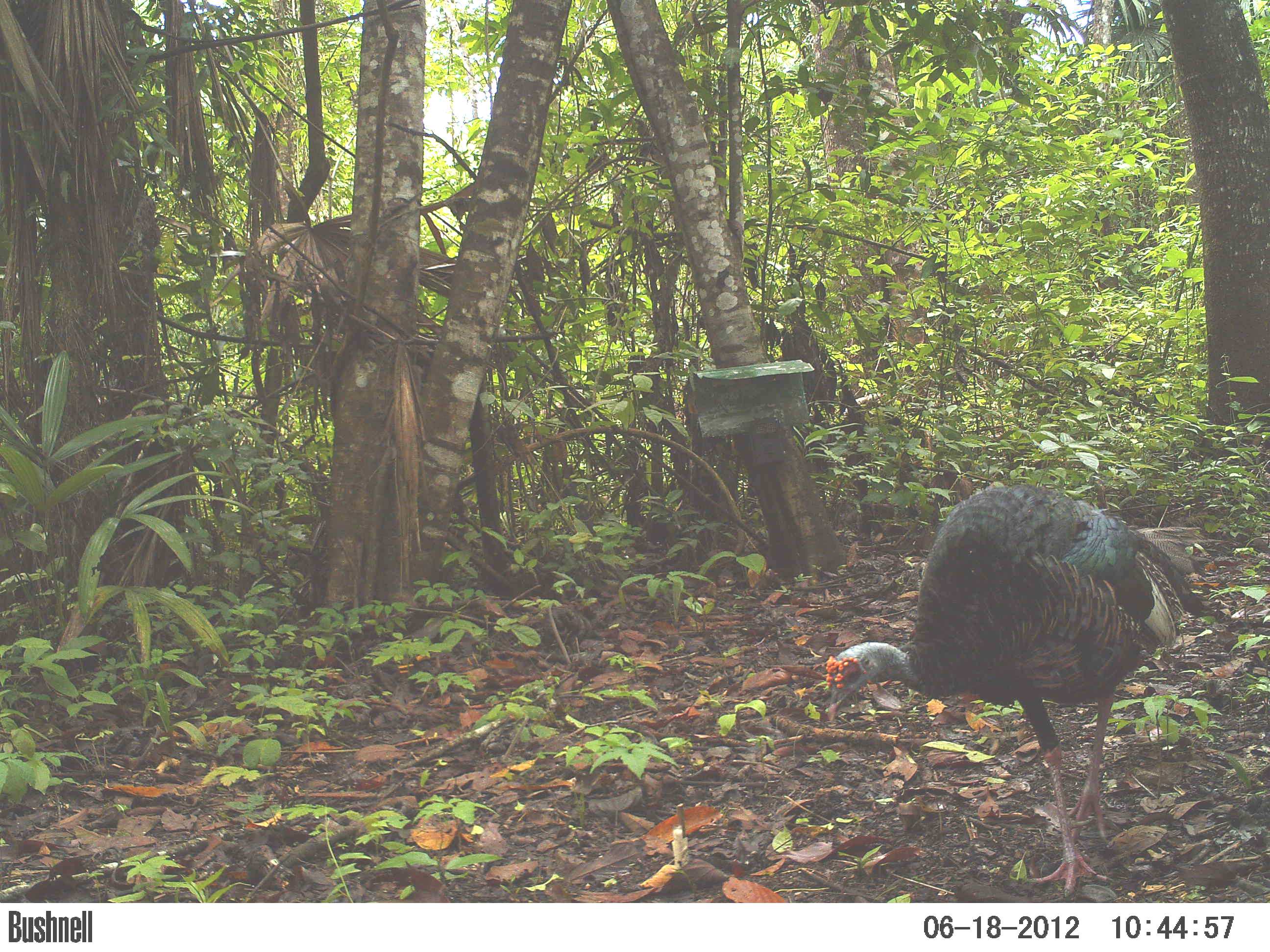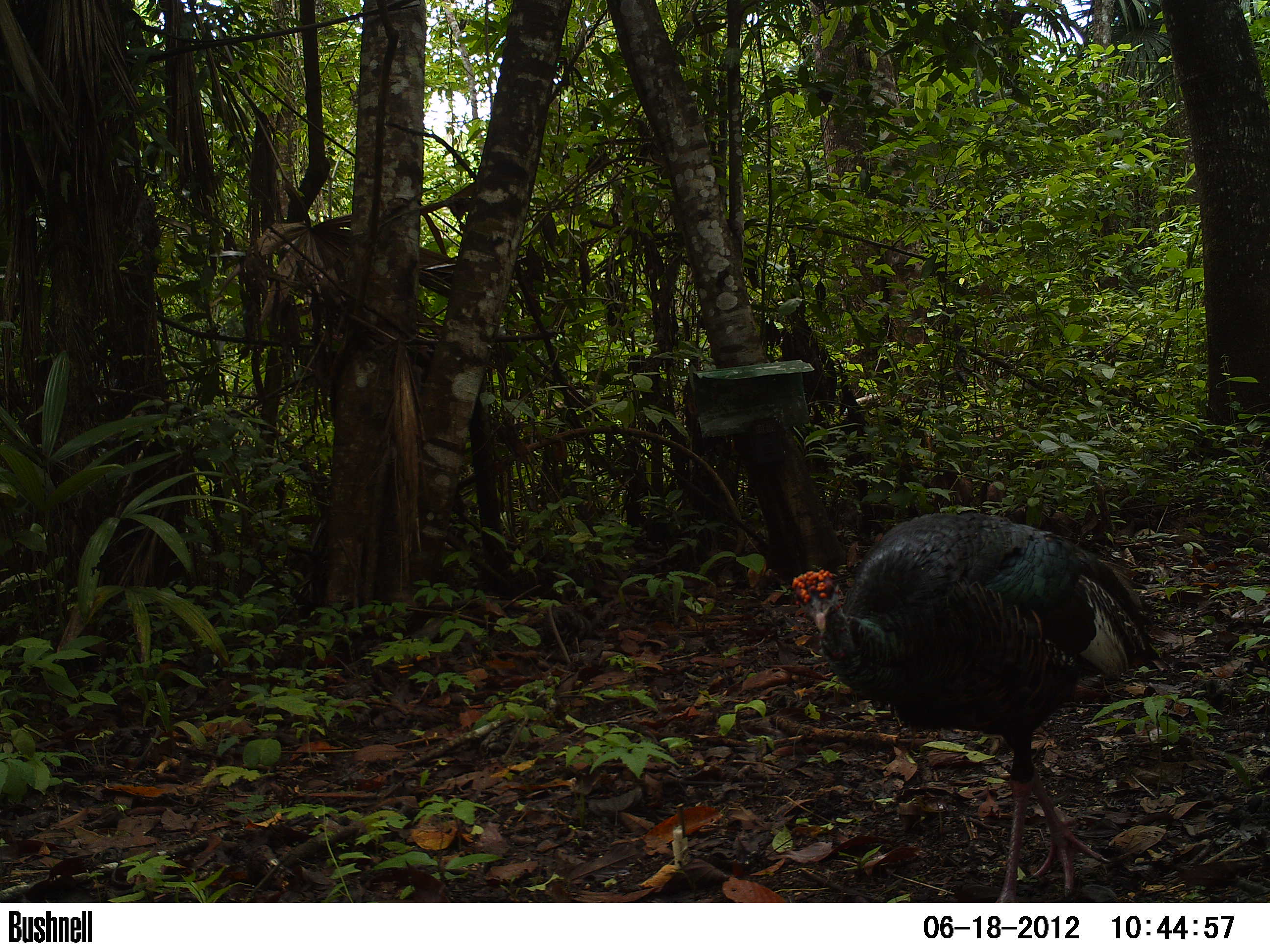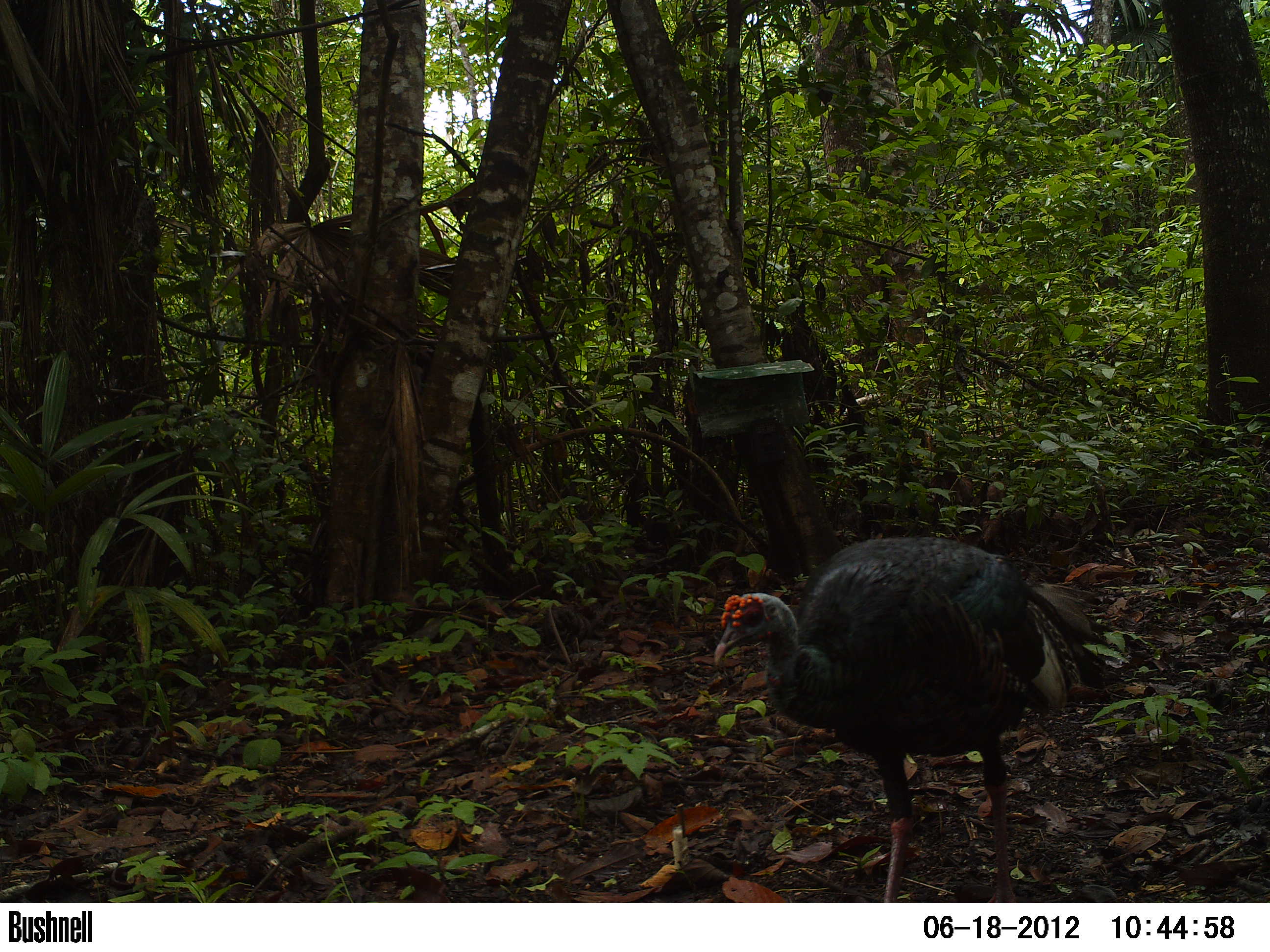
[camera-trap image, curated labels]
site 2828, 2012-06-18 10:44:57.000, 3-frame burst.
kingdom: Animalia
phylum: Chordata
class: Aves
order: Galliformes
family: Phasianidae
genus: Meleagris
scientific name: Meleagris ocellata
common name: ocellated turkey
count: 1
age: adult